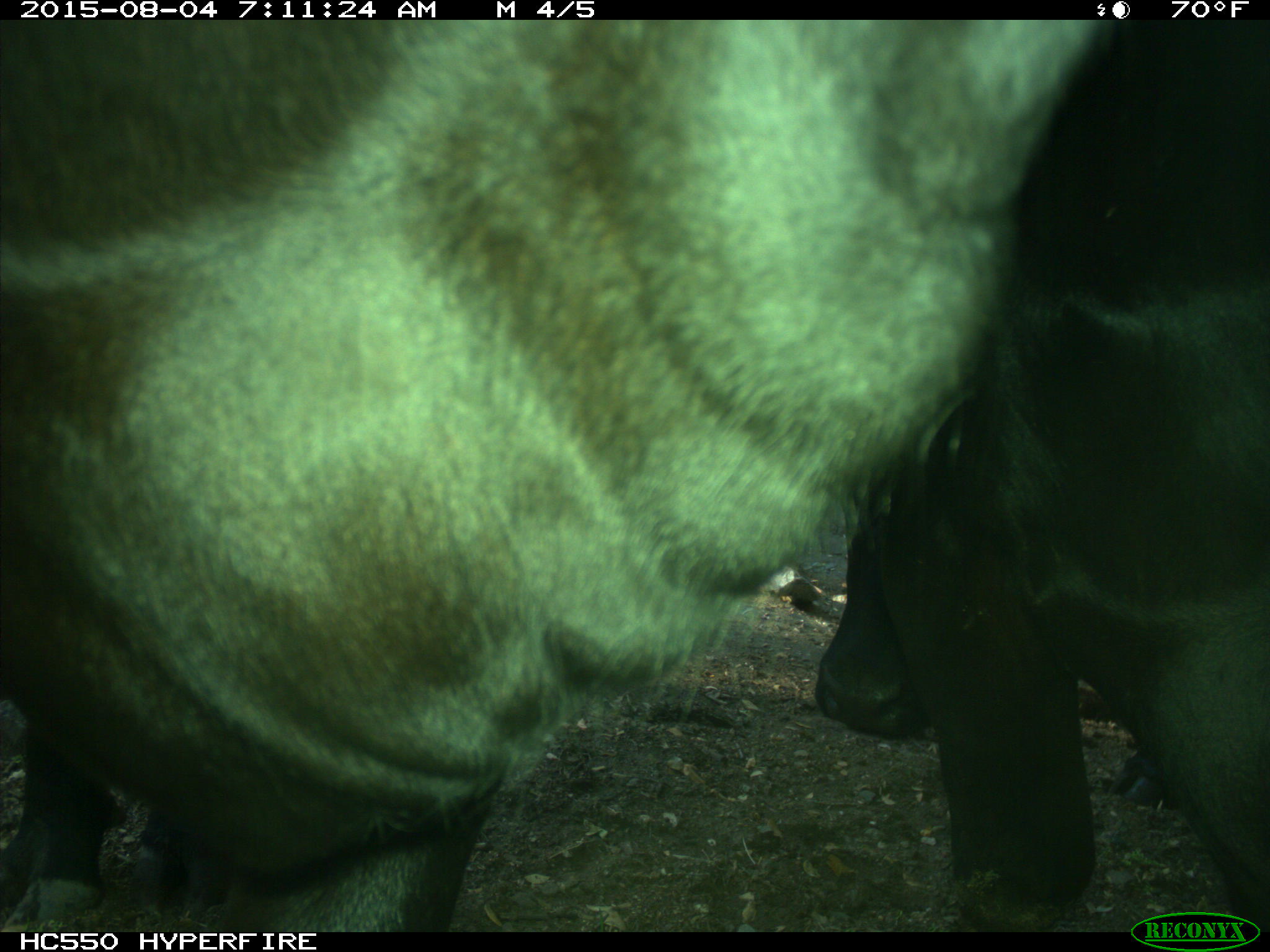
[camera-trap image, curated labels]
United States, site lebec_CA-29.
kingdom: Animalia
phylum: Chordata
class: Mammalia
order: Artiodactyla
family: Bovidae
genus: Bos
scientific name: Bos taurus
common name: domestic cow